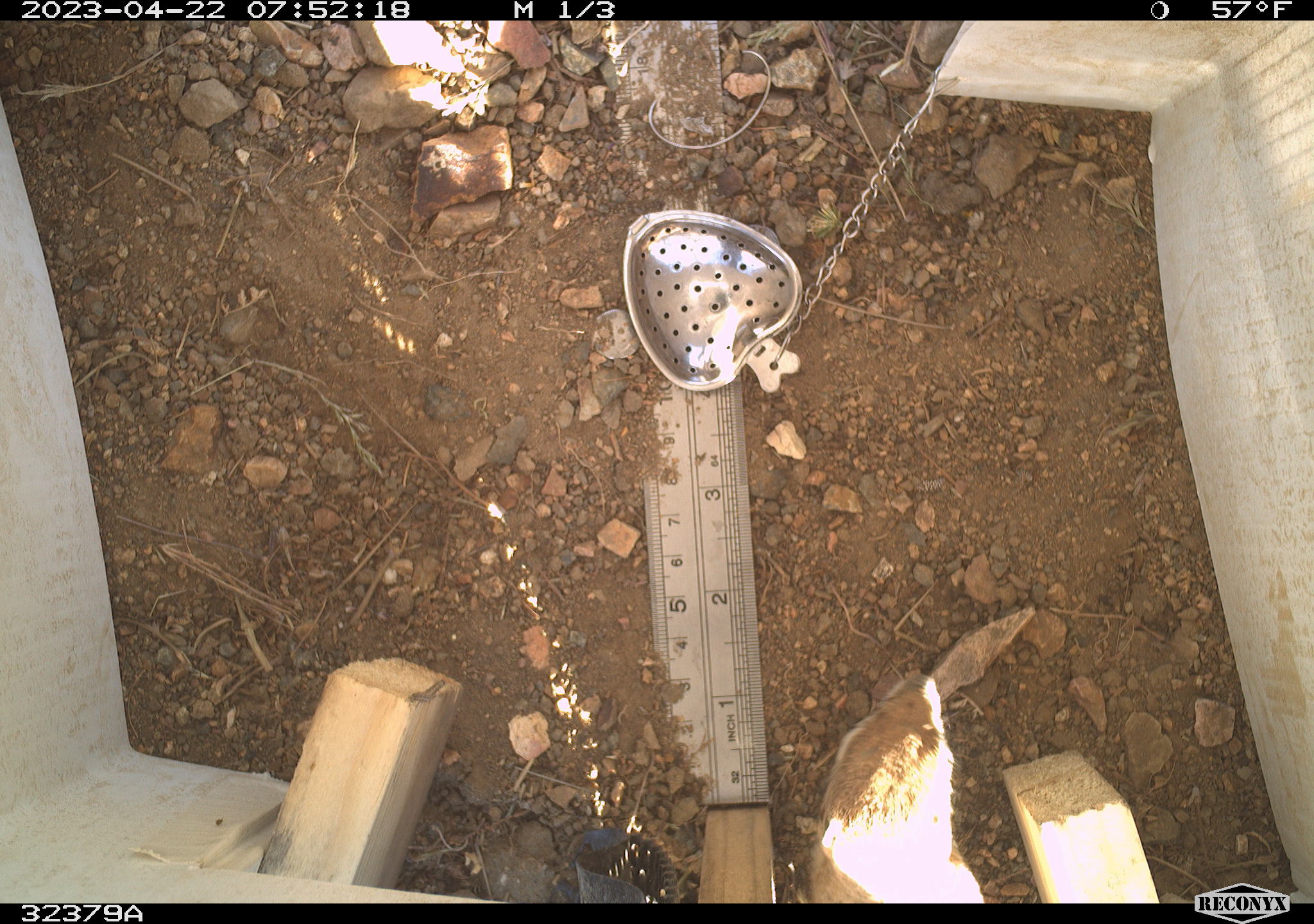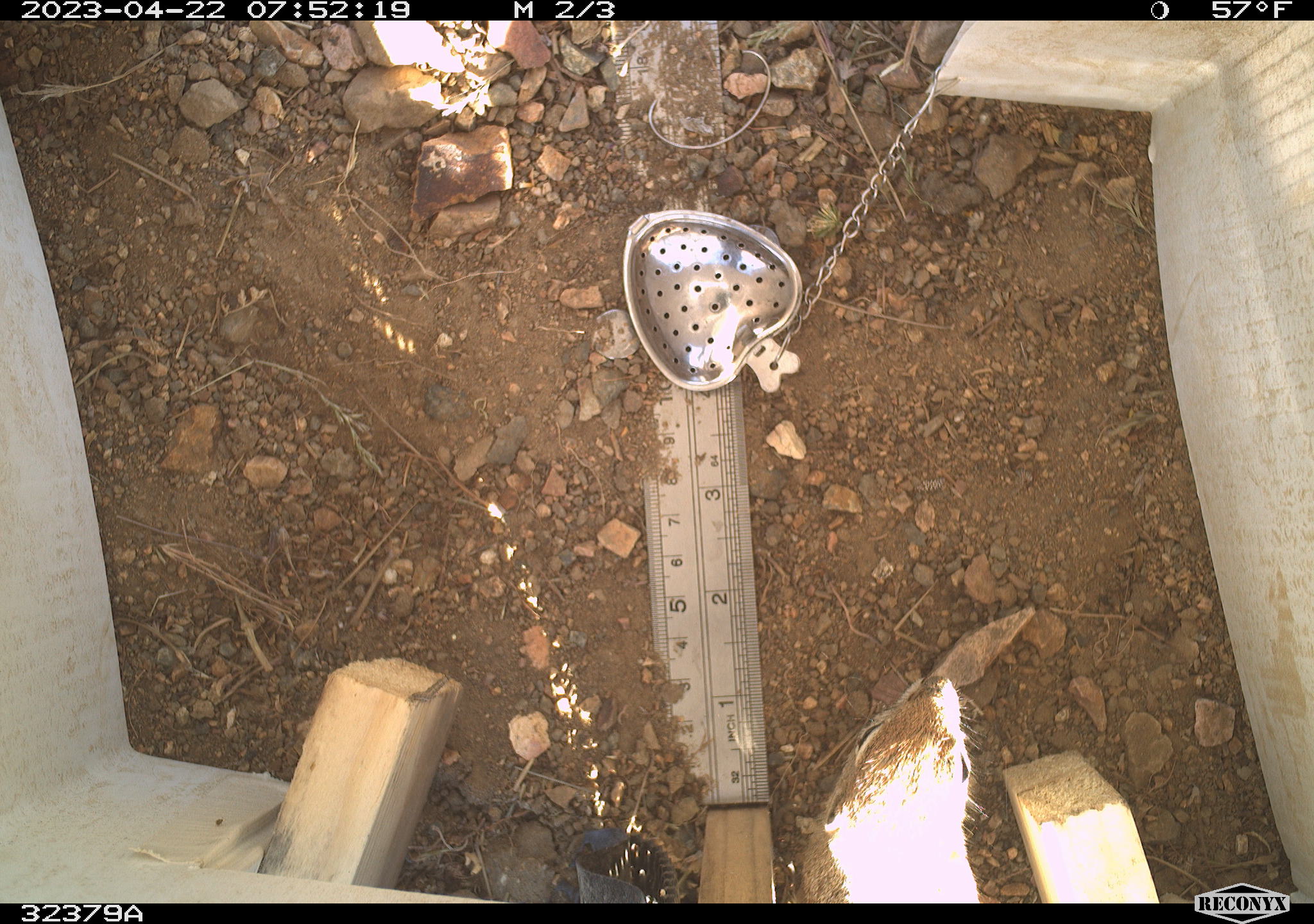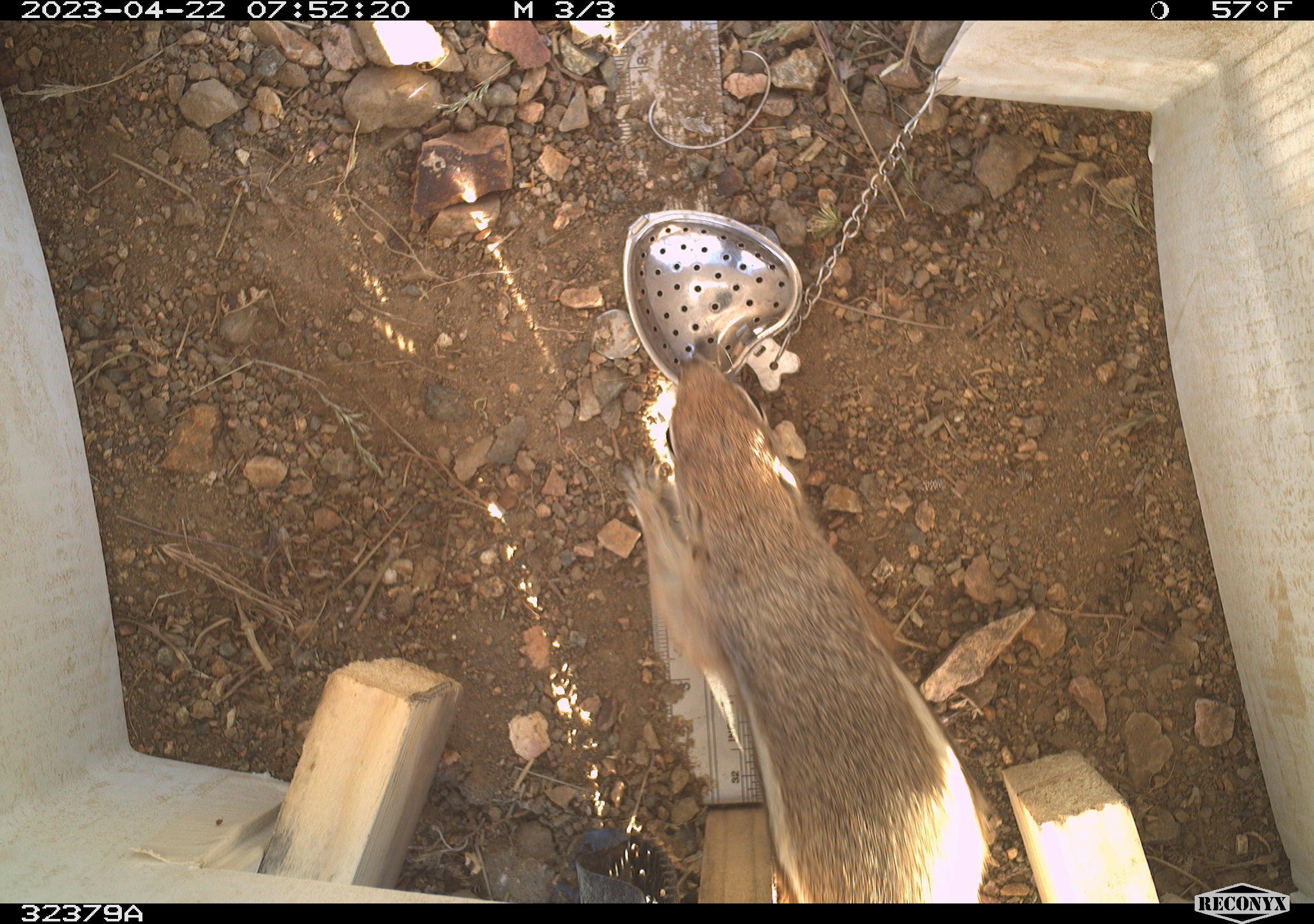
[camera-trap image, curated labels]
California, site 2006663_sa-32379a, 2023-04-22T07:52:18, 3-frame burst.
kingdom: Animalia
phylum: Chordata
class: Mammalia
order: Rodentia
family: Sciuridae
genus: Ammospermophilus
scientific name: Ammospermophilus leucurus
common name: white-tailed antelope squirrel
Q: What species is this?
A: White-tailed antelope squirrel (Ammospermophilus leucurus).